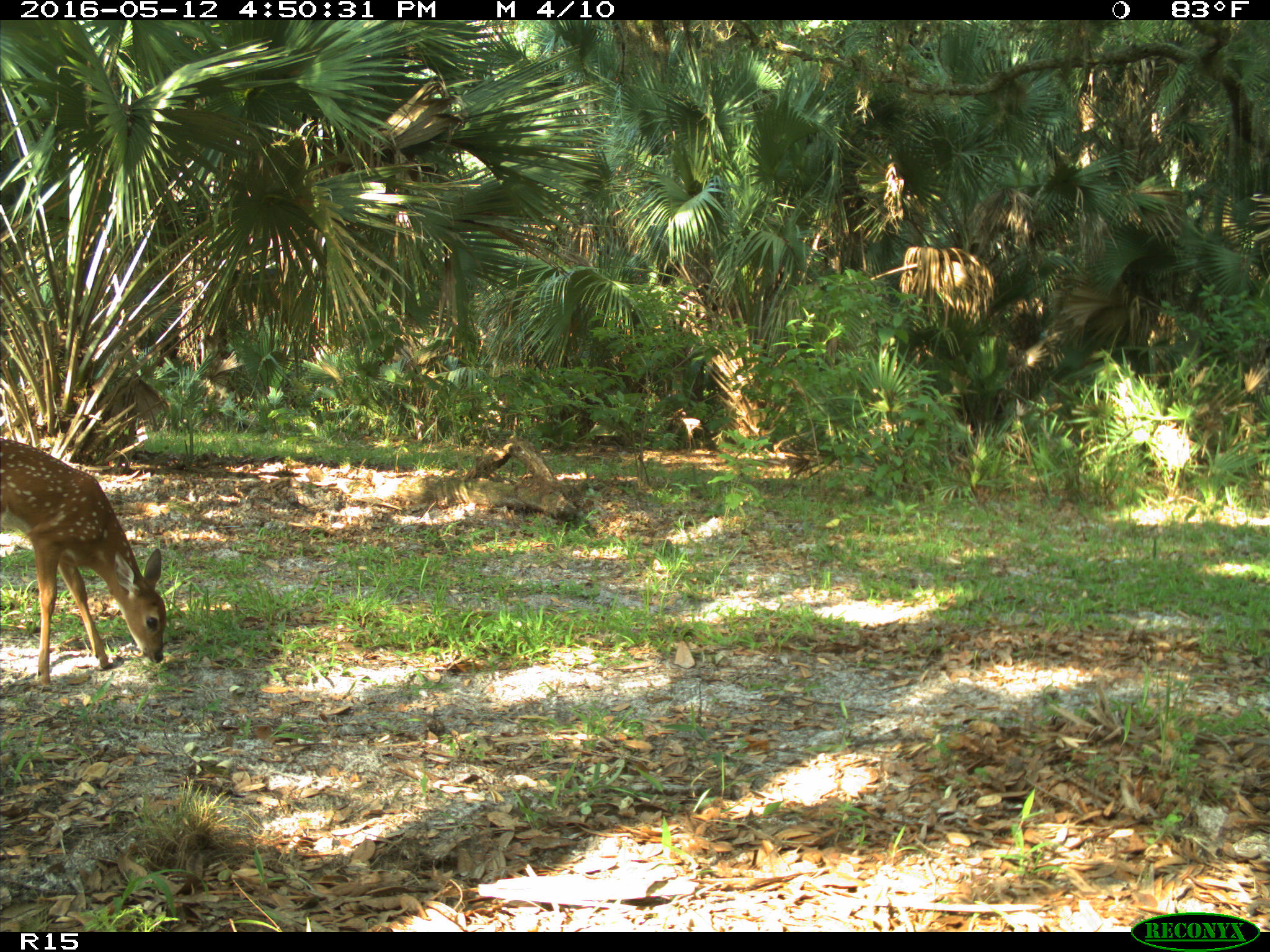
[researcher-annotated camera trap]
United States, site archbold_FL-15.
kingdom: Animalia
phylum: Chordata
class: Mammalia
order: Artiodactyla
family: Cervidae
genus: Odocoileus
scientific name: Odocoileus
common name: deer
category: unidentified deer